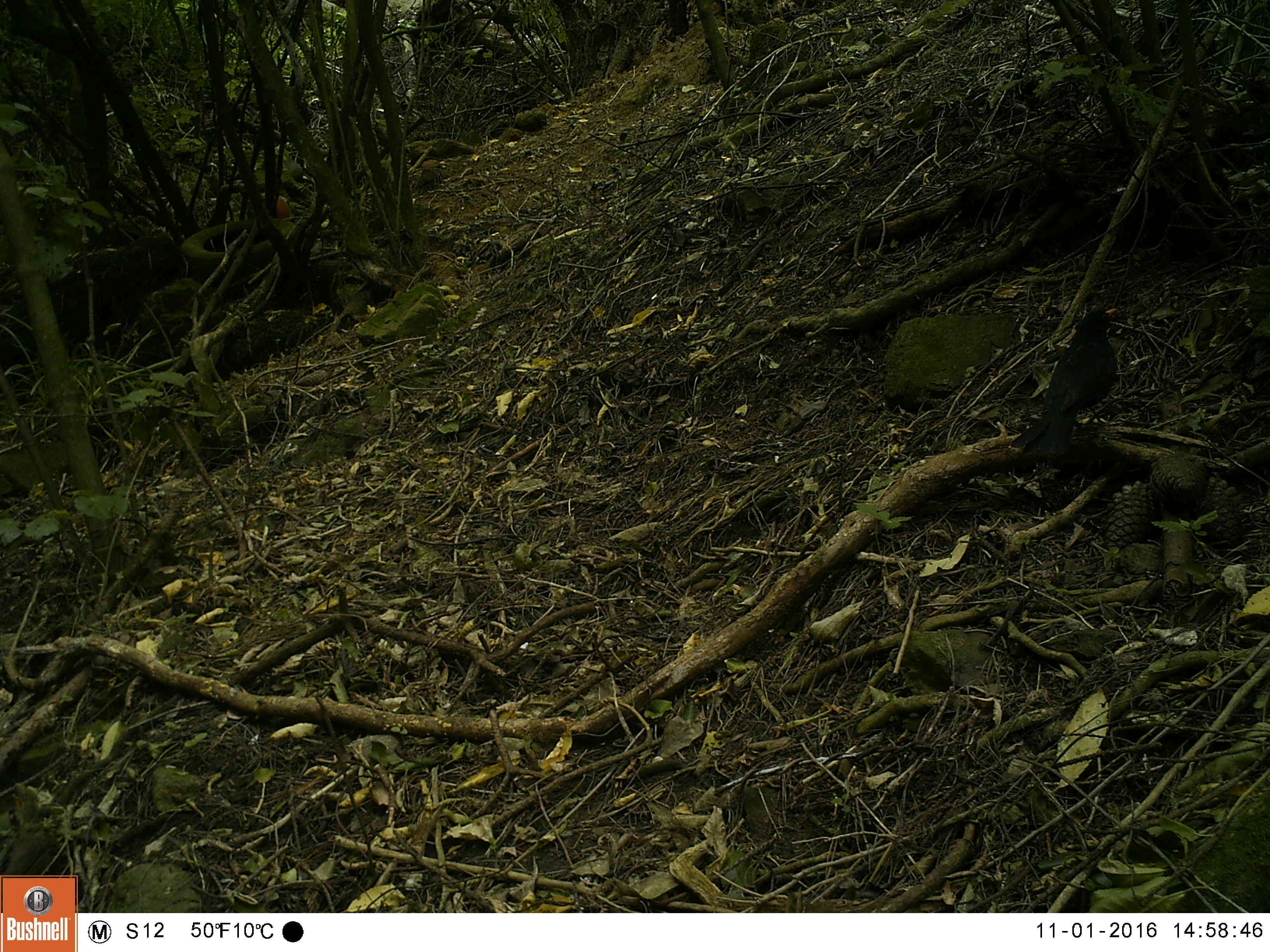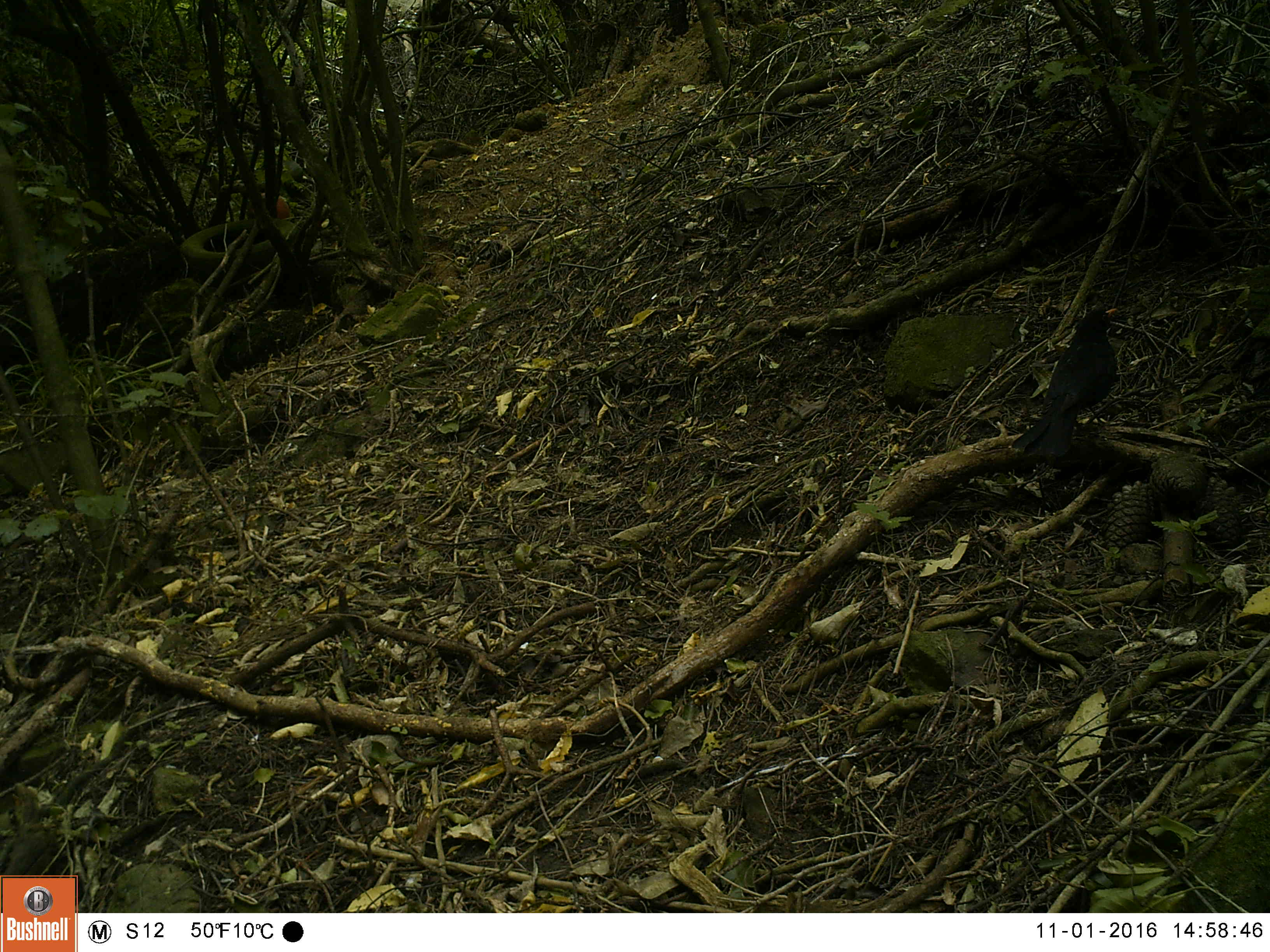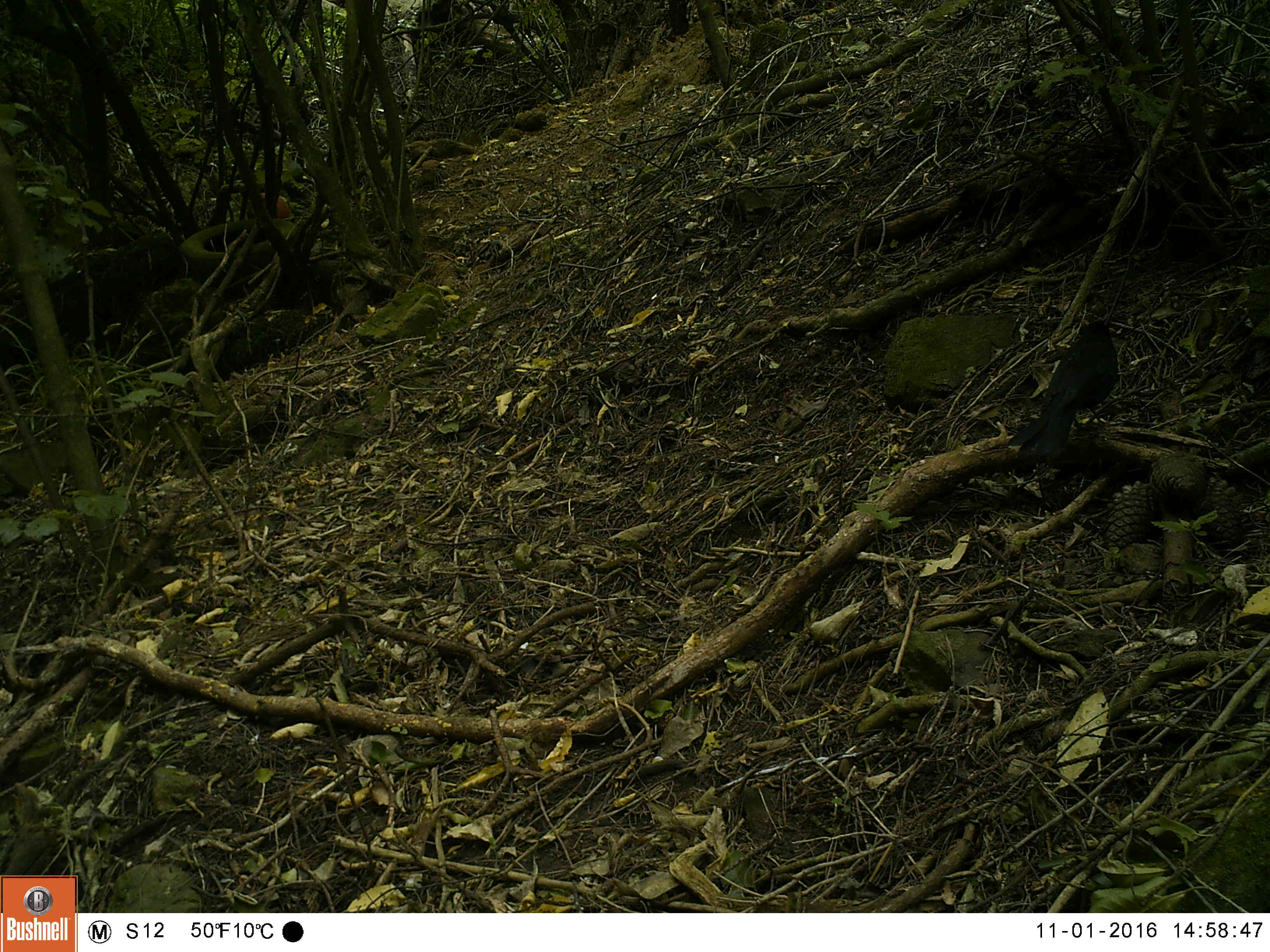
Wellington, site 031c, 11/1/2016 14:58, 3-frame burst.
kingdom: Animalia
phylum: Chordata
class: Aves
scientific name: Aves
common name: bird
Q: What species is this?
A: Bird (Aves).